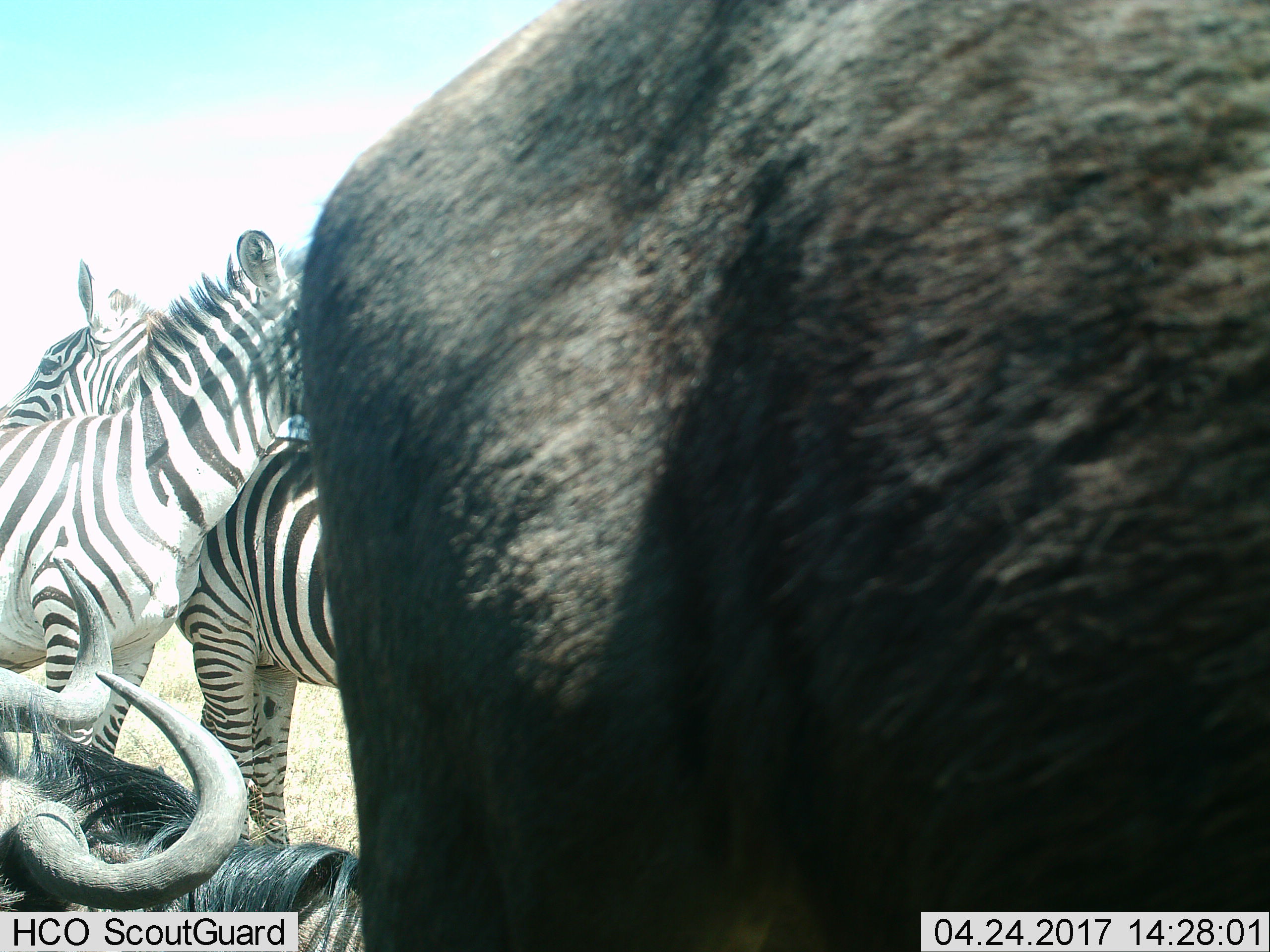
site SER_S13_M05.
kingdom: Animalia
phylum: Chordata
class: Mammalia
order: Artiodactyla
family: Bovidae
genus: Connochaetes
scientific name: Connochaetes taurinus taurinus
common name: blue wildebeest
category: wildebeestblue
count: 2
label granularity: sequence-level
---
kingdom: Animalia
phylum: Chordata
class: Mammalia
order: Perissodactyla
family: Equidae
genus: Equus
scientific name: Equus quagga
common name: plains zebra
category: zebraplains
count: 2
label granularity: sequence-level